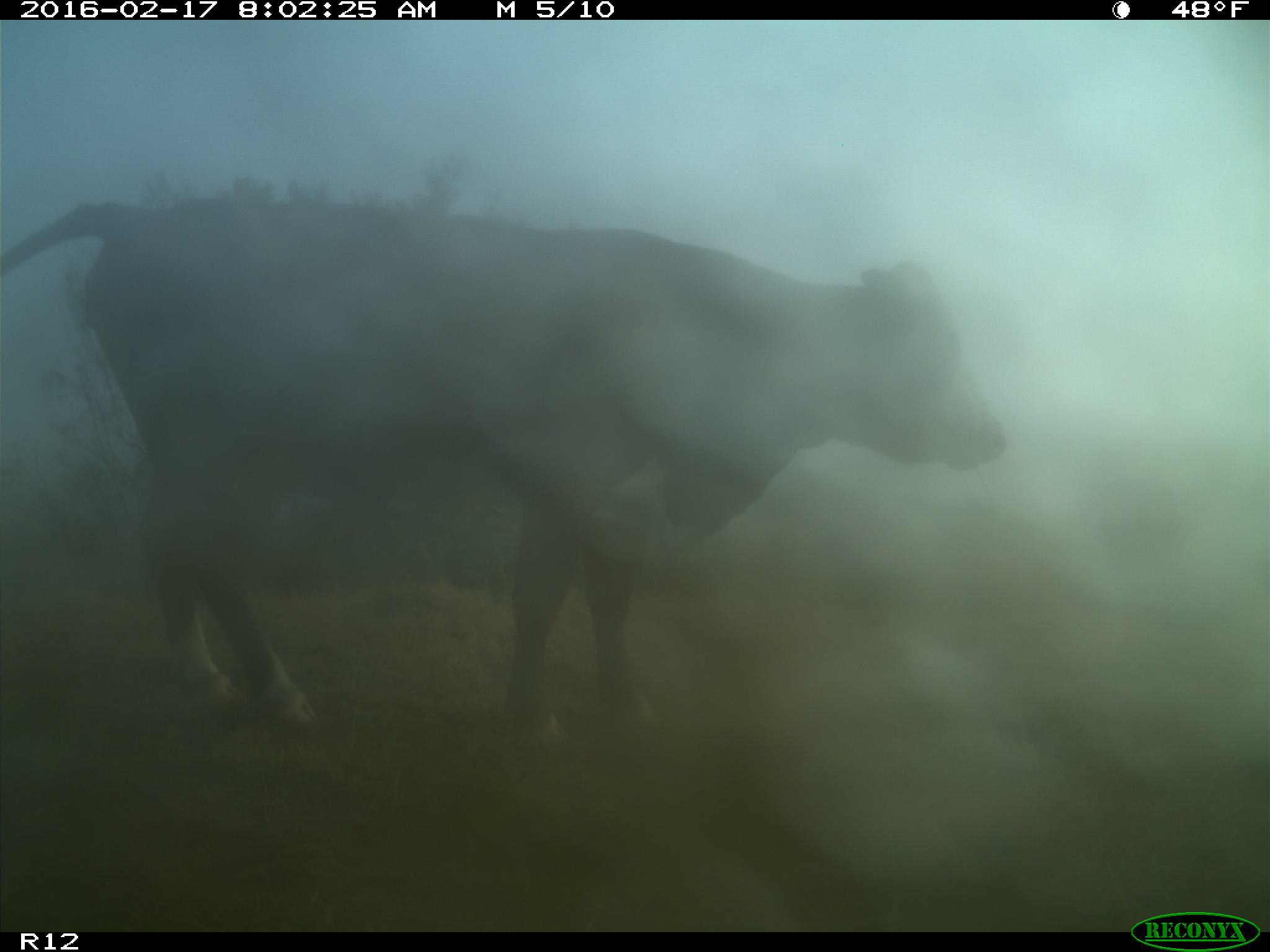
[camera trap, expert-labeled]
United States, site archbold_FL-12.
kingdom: Animalia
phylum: Chordata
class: Mammalia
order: Artiodactyla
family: Bovidae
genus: Bos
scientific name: Bos taurus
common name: domestic cow